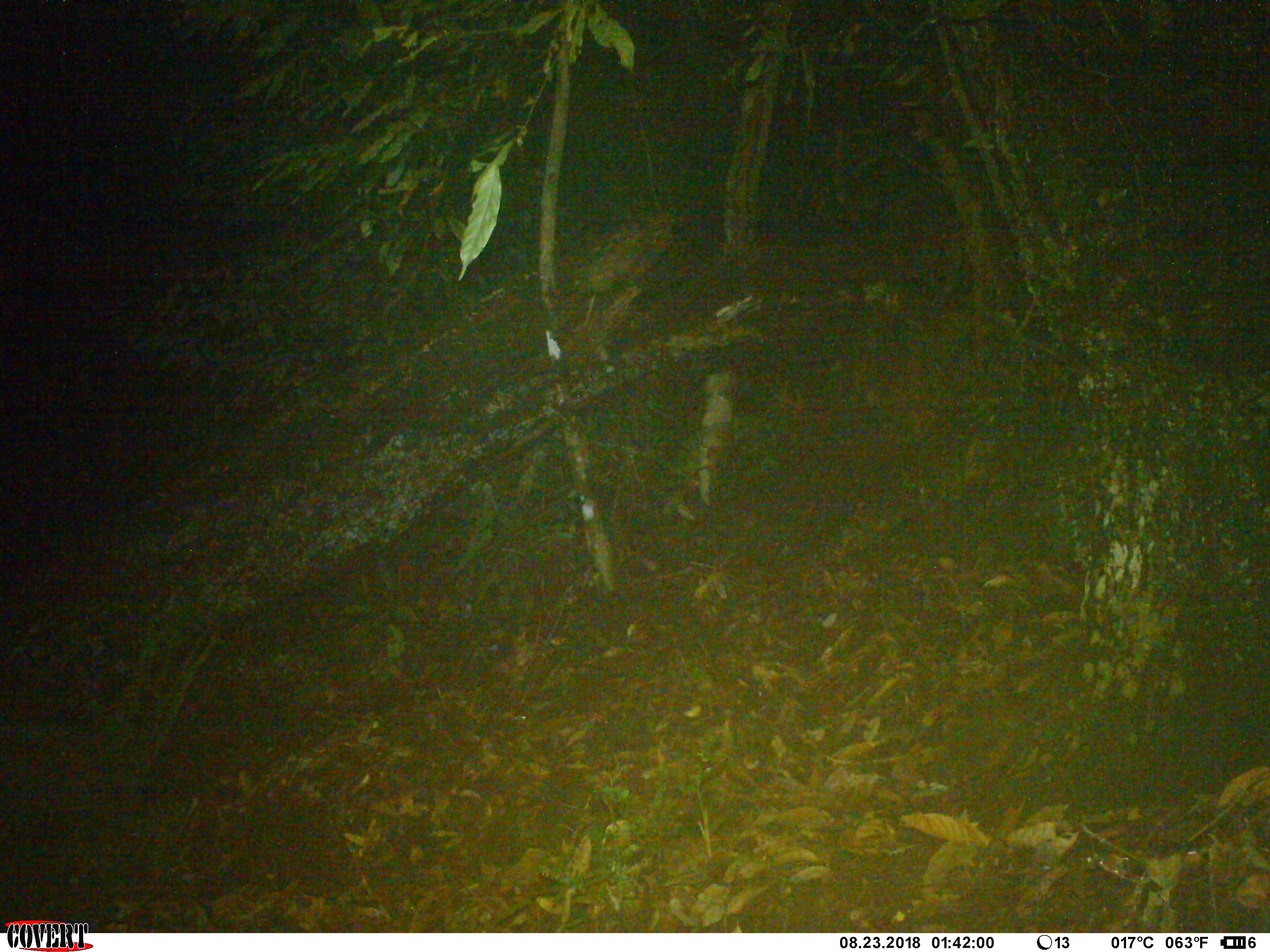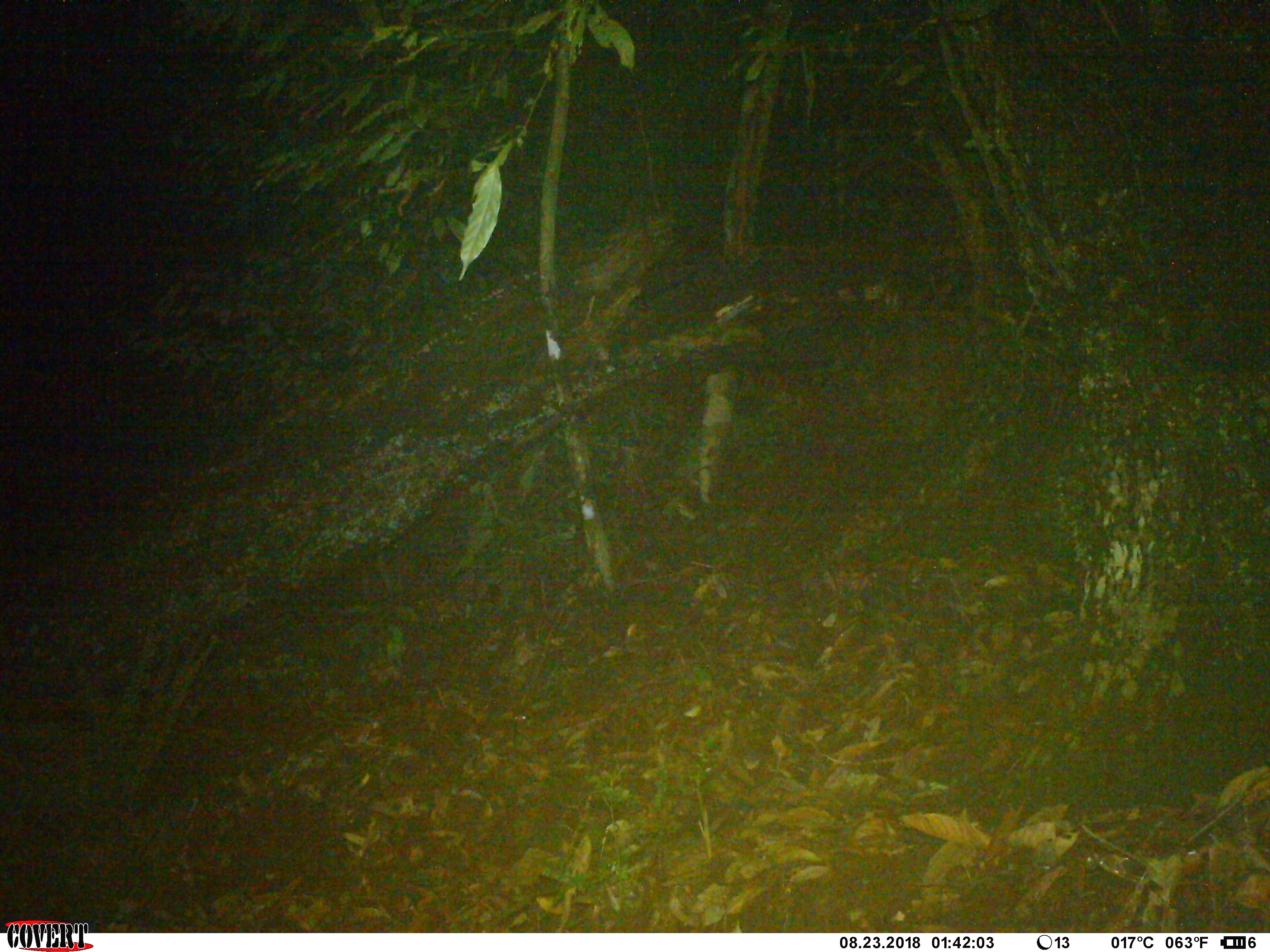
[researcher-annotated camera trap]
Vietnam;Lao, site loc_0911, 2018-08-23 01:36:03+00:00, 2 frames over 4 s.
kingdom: Animalia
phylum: Chordata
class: Mammalia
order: Rodentia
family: Muridae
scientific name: Muridae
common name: old-world mice and rats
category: unidentified murid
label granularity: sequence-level